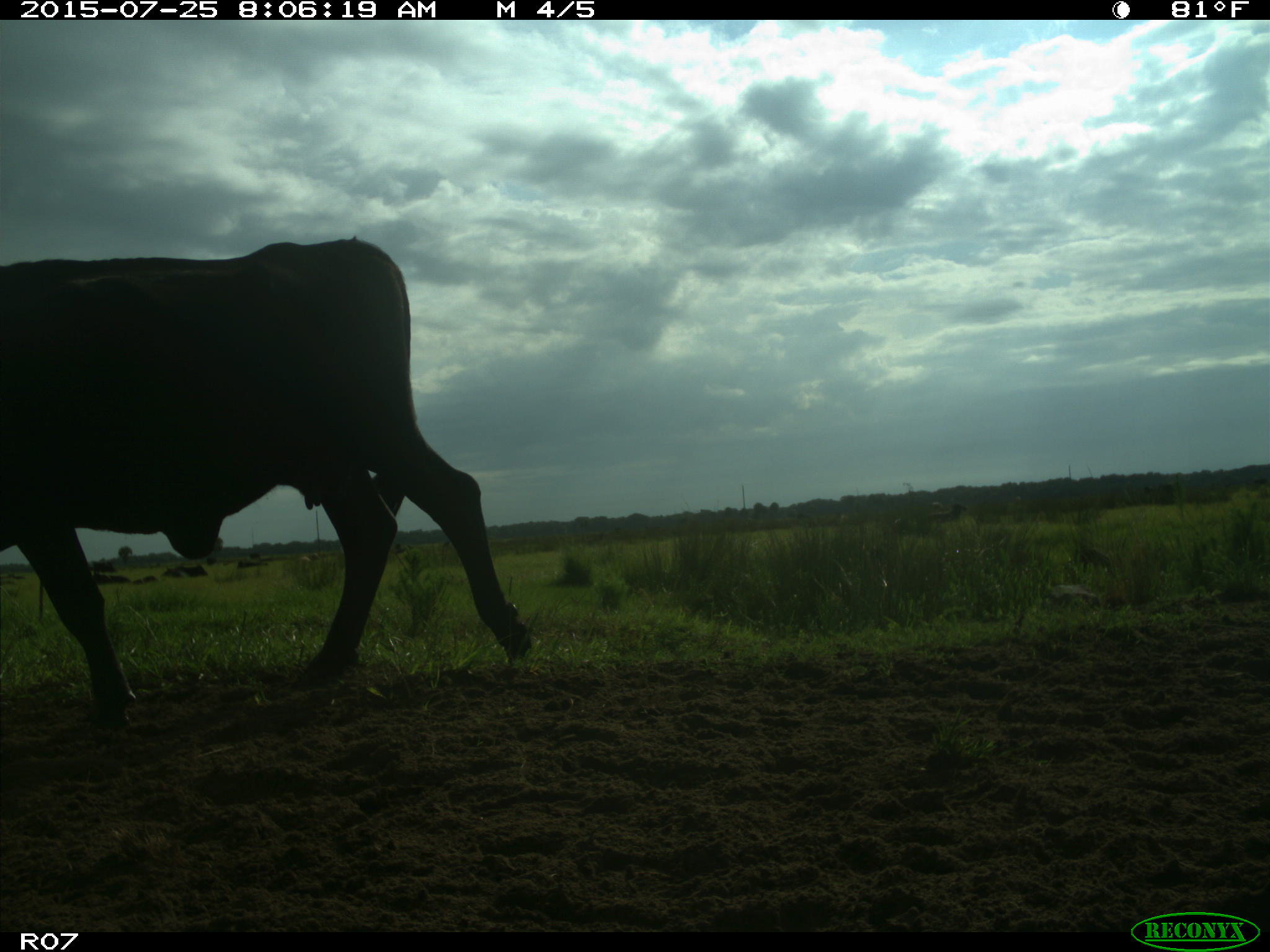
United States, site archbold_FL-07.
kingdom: Animalia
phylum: Chordata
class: Mammalia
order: Artiodactyla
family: Bovidae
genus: Bos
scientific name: Bos taurus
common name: domestic cow